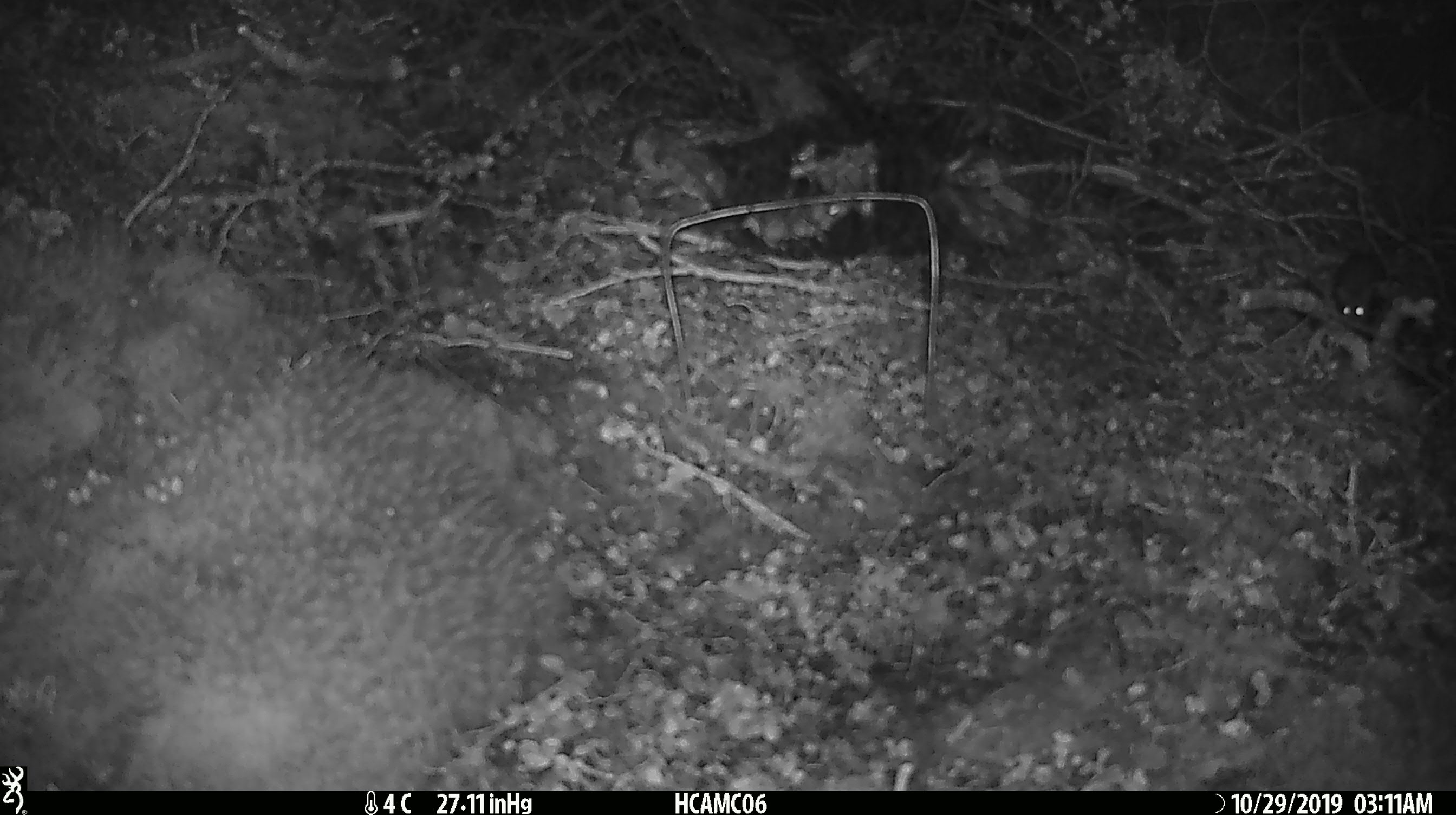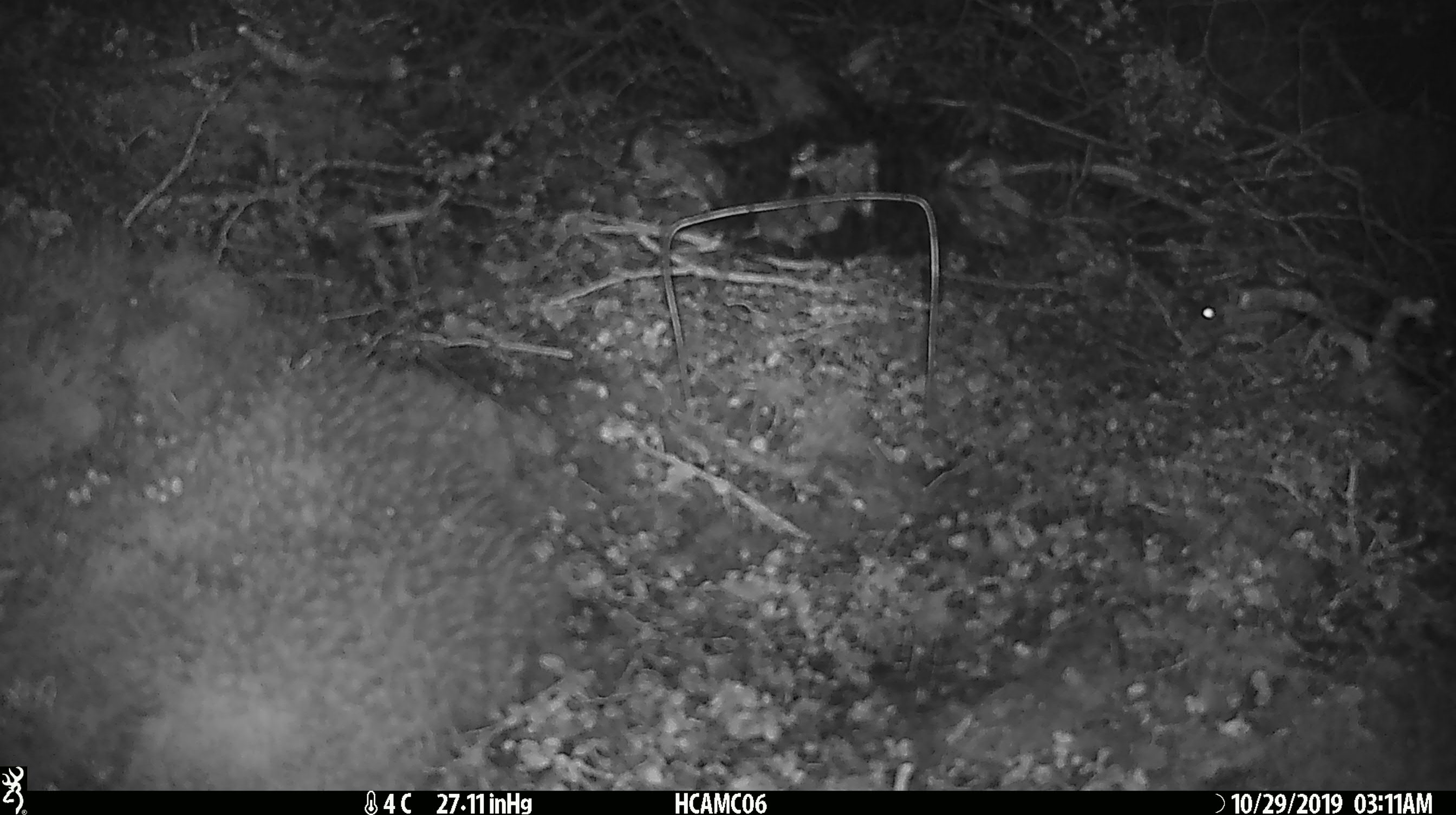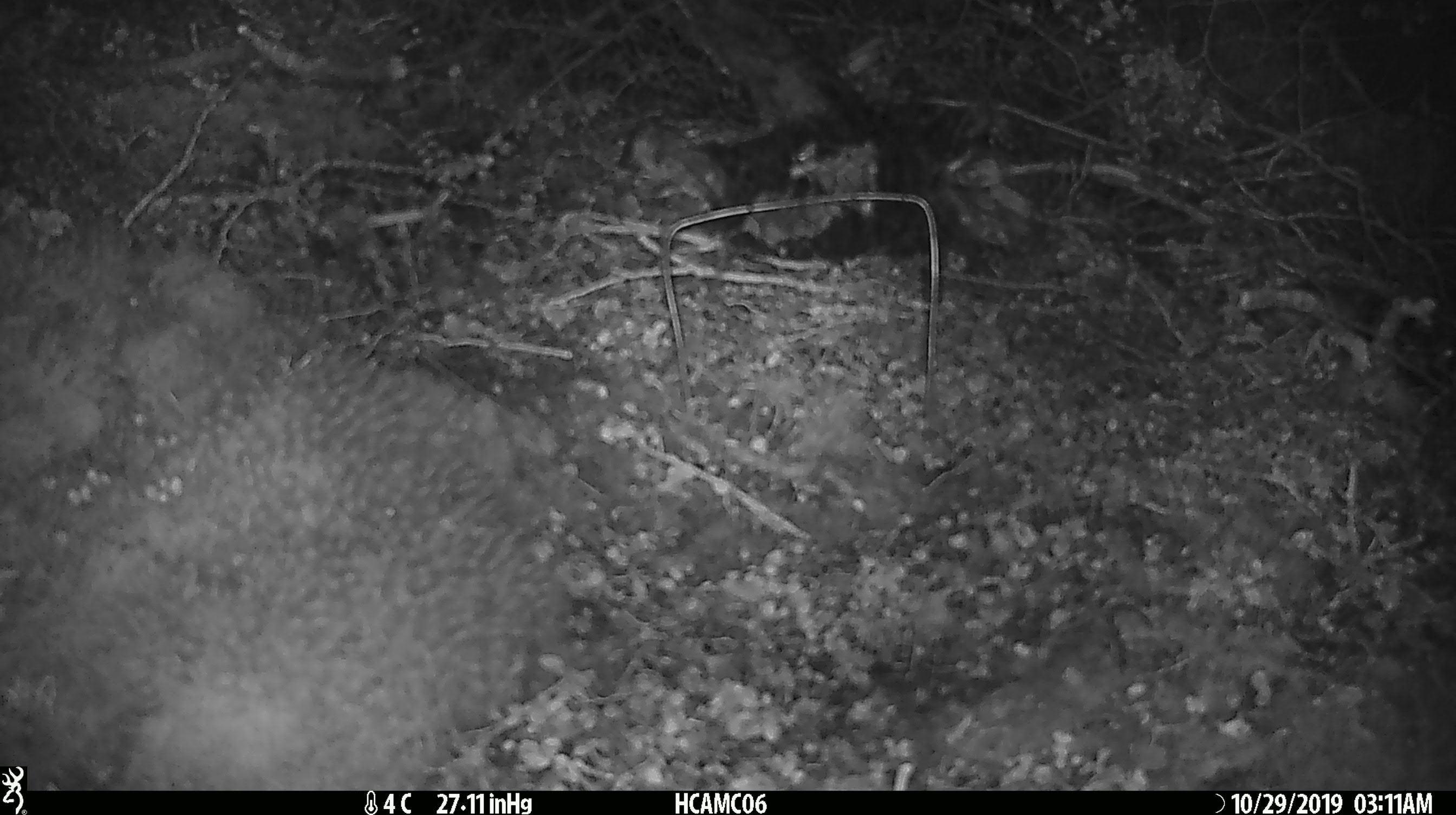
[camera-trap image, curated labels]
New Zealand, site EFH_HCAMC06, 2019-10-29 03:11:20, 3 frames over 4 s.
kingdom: Animalia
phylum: Chordata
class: Mammalia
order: Rodentia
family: Muridae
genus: Mus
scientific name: Mus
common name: mouse